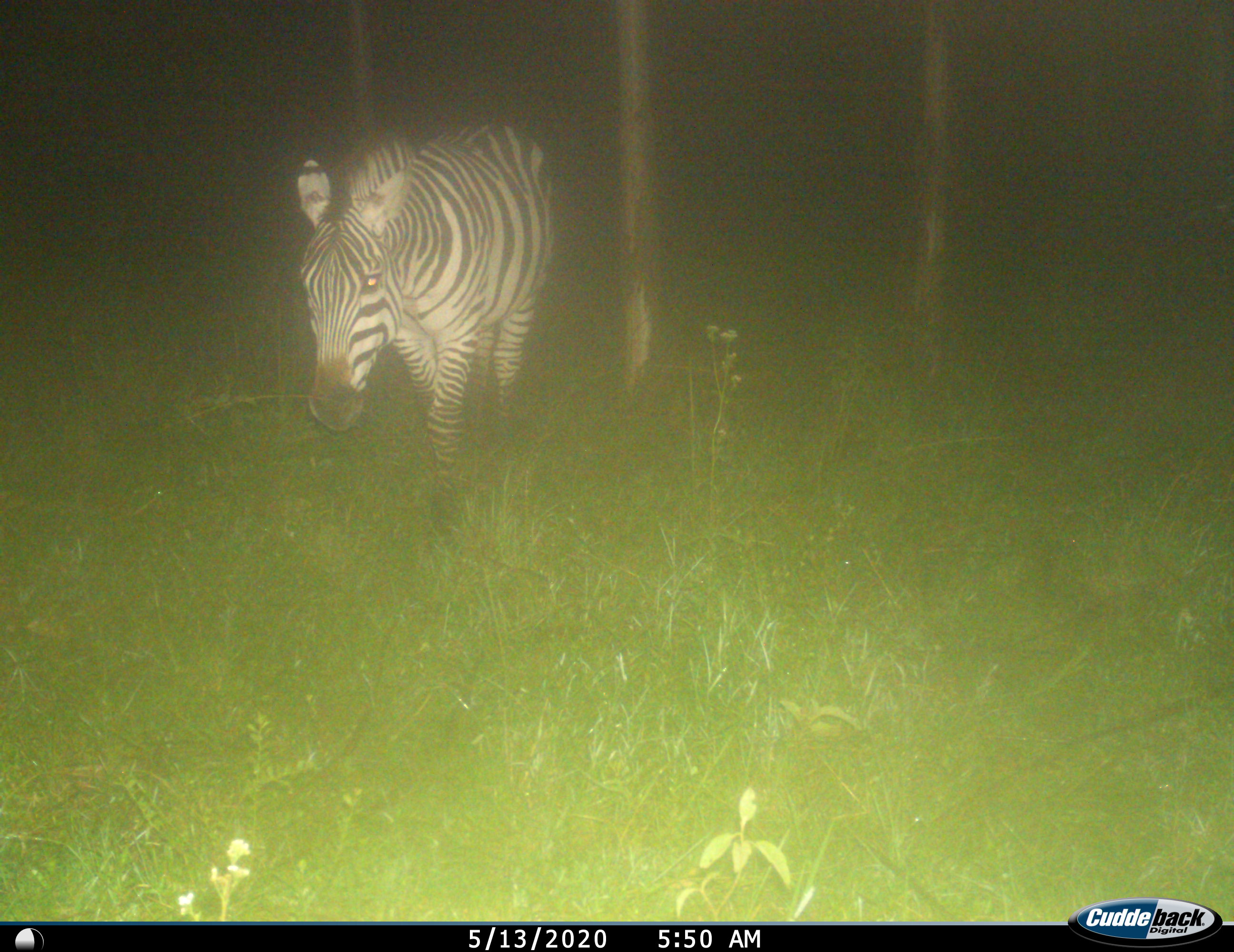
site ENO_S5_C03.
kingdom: Animalia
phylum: Chordata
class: Mammalia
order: Perissodactyla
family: Equidae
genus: Equus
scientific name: Equus quagga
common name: plains zebra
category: zebraplains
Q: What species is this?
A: Zebraplains (plains zebra) (Equus quagga).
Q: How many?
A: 1.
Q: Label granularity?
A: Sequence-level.